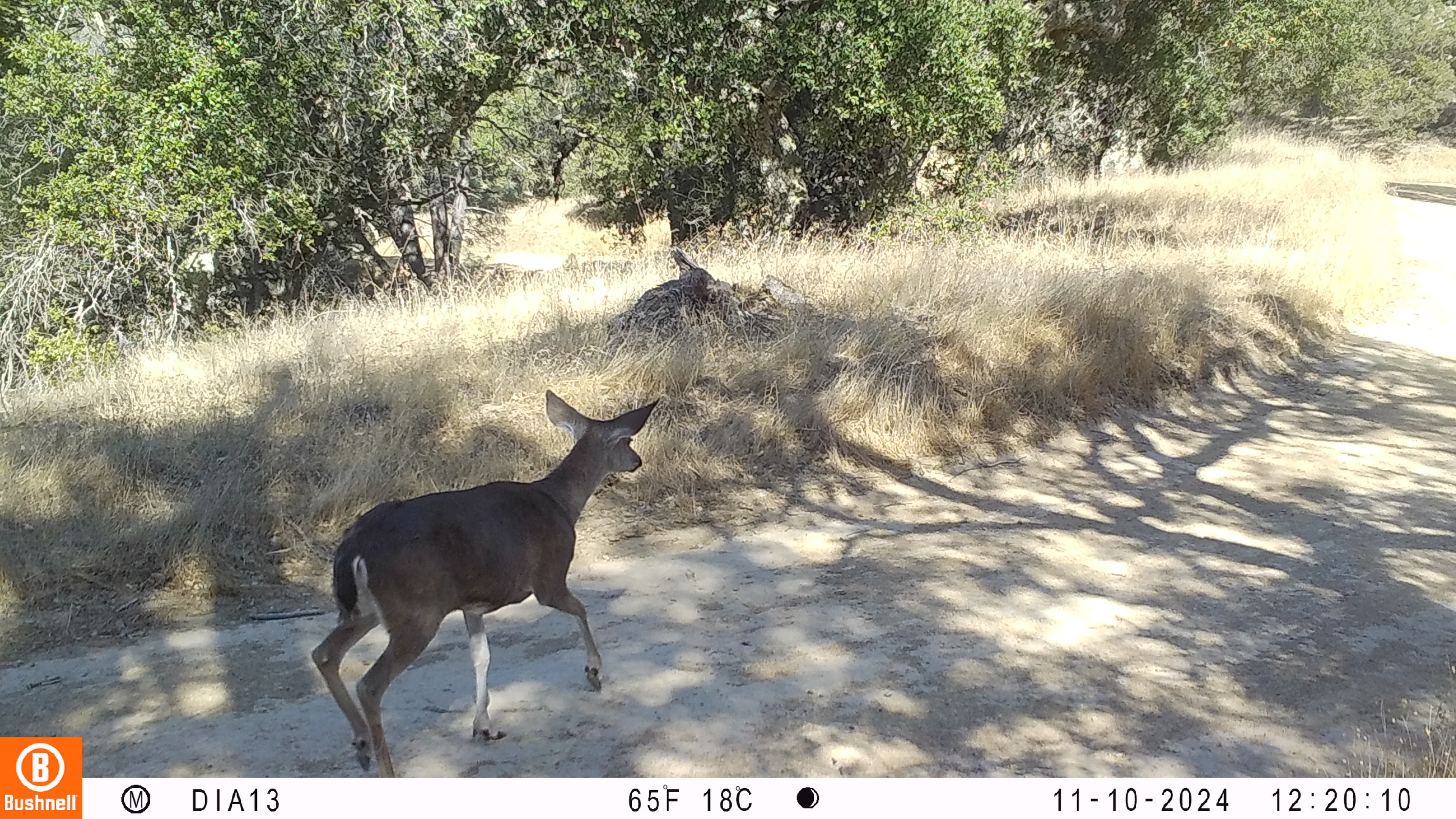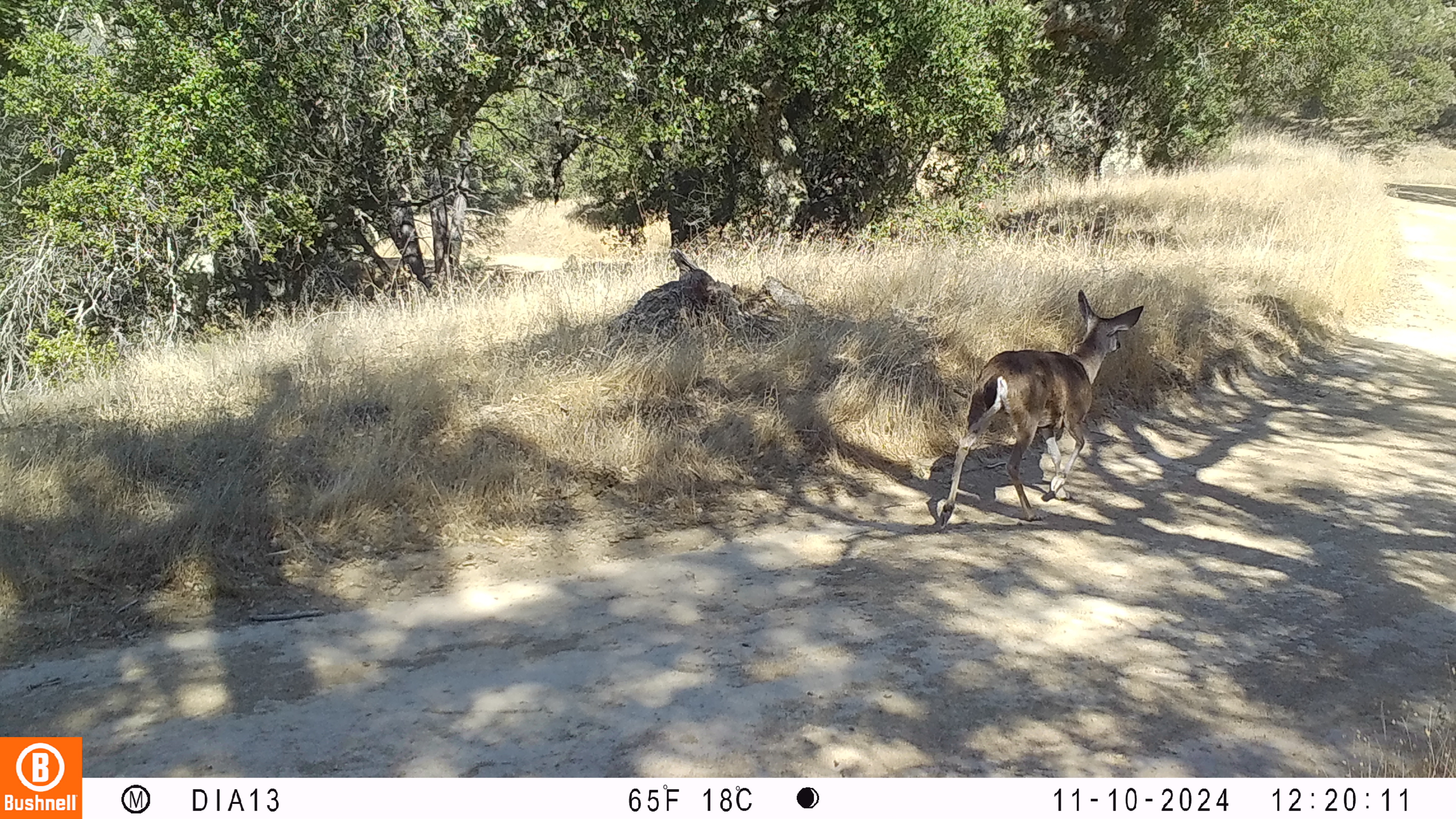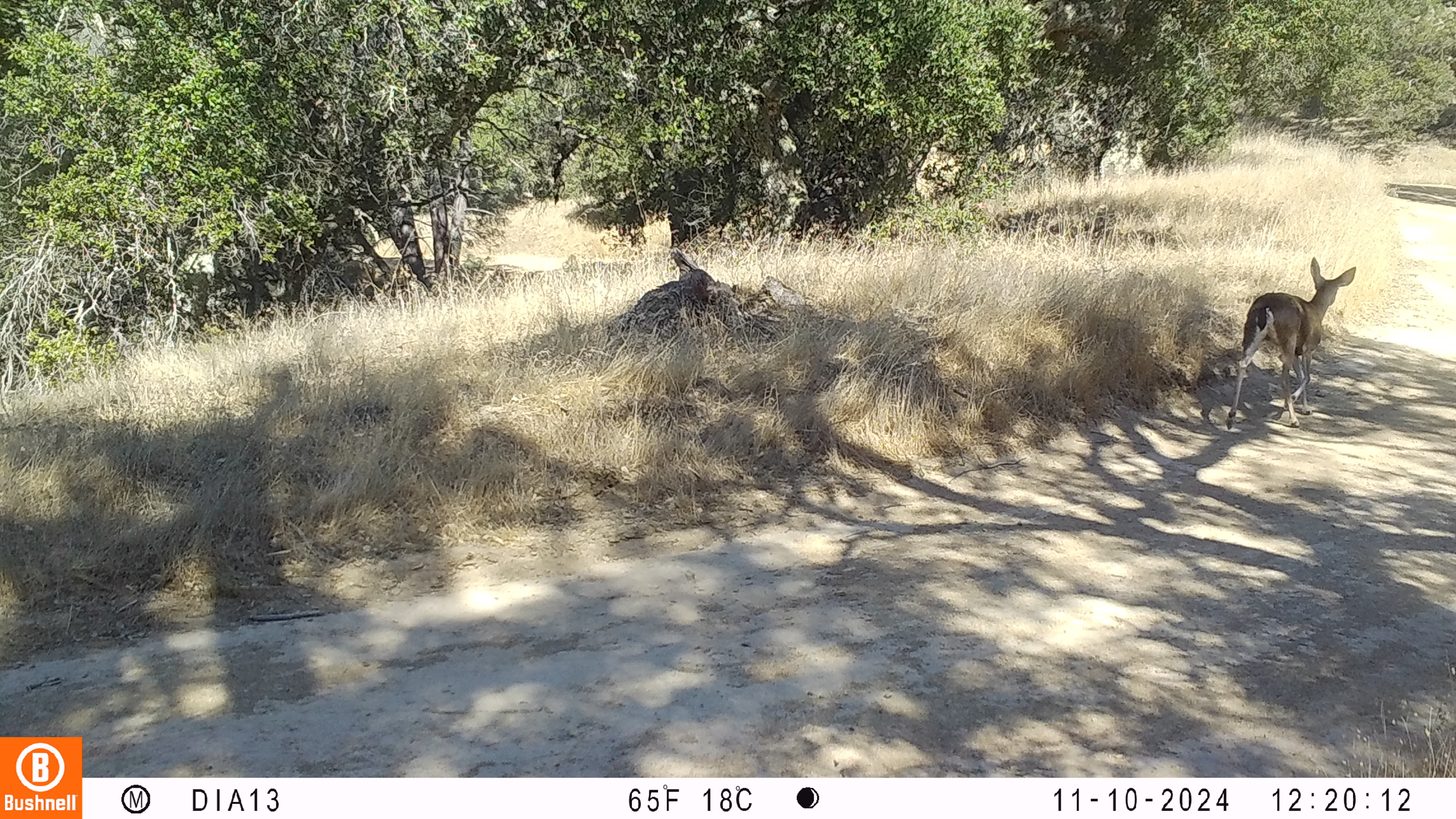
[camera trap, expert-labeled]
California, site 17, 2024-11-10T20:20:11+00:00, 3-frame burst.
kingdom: Animalia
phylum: Chordata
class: Mammalia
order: Artiodactyla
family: Cervidae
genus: Odocoileus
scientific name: Odocoileus hemionus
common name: mule deer